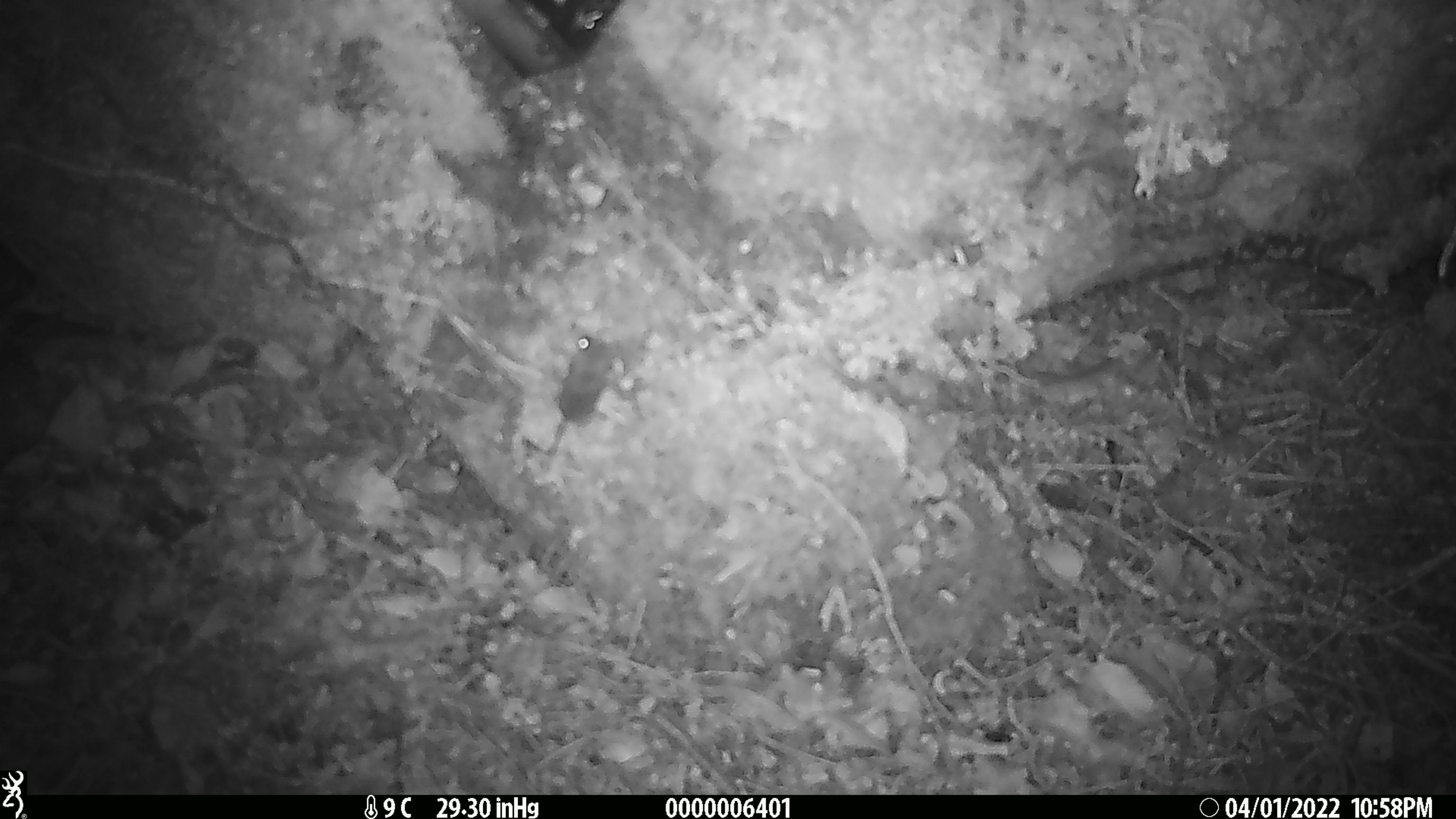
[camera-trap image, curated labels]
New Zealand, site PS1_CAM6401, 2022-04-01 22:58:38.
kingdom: Animalia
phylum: Chordata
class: Mammalia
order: Rodentia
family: Muridae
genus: Mus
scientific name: Mus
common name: mouse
Mouse (Mus).